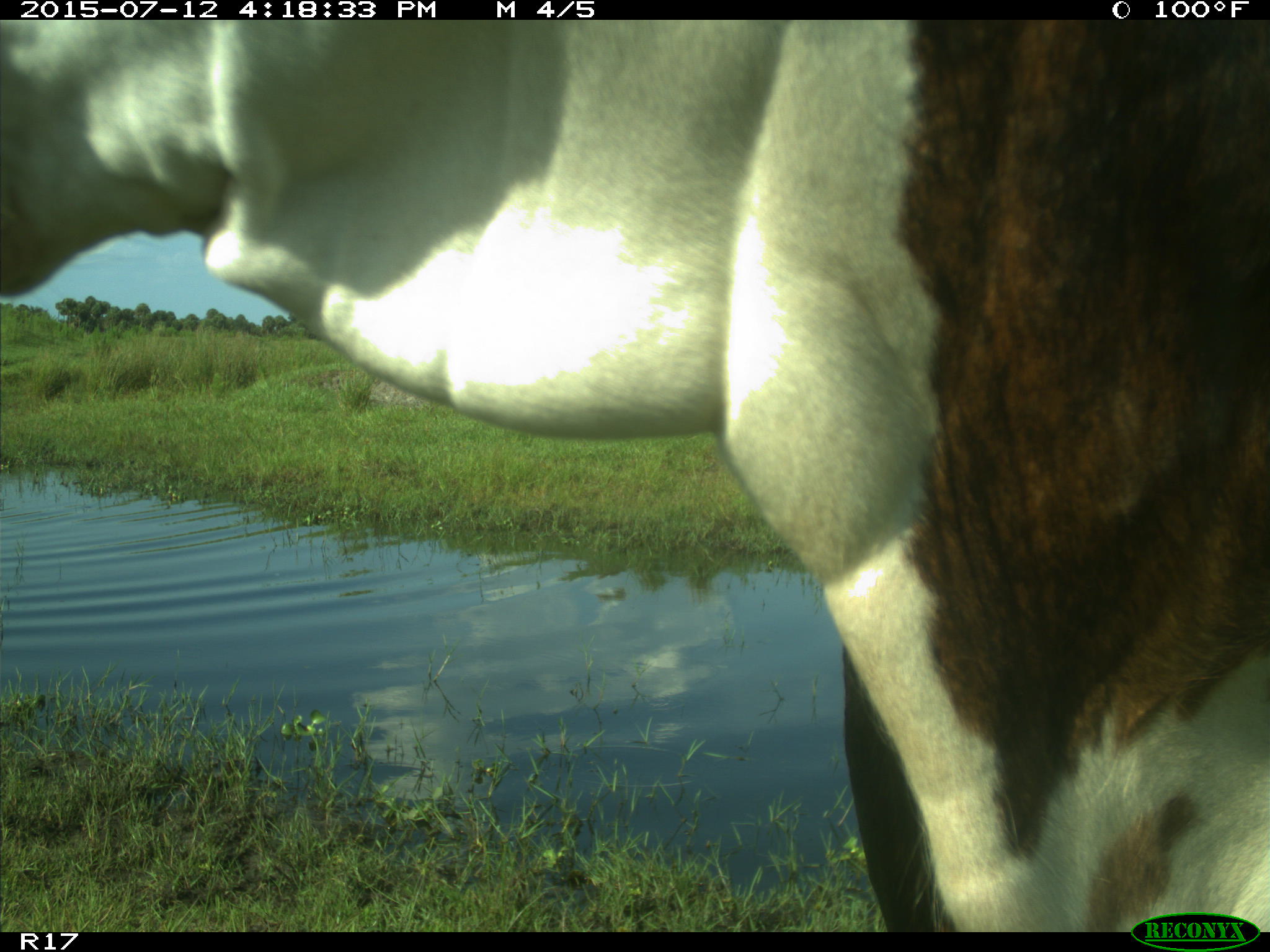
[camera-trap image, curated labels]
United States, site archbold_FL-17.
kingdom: Animalia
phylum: Chordata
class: Mammalia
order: Artiodactyla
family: Bovidae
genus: Bos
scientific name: Bos taurus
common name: domestic cow